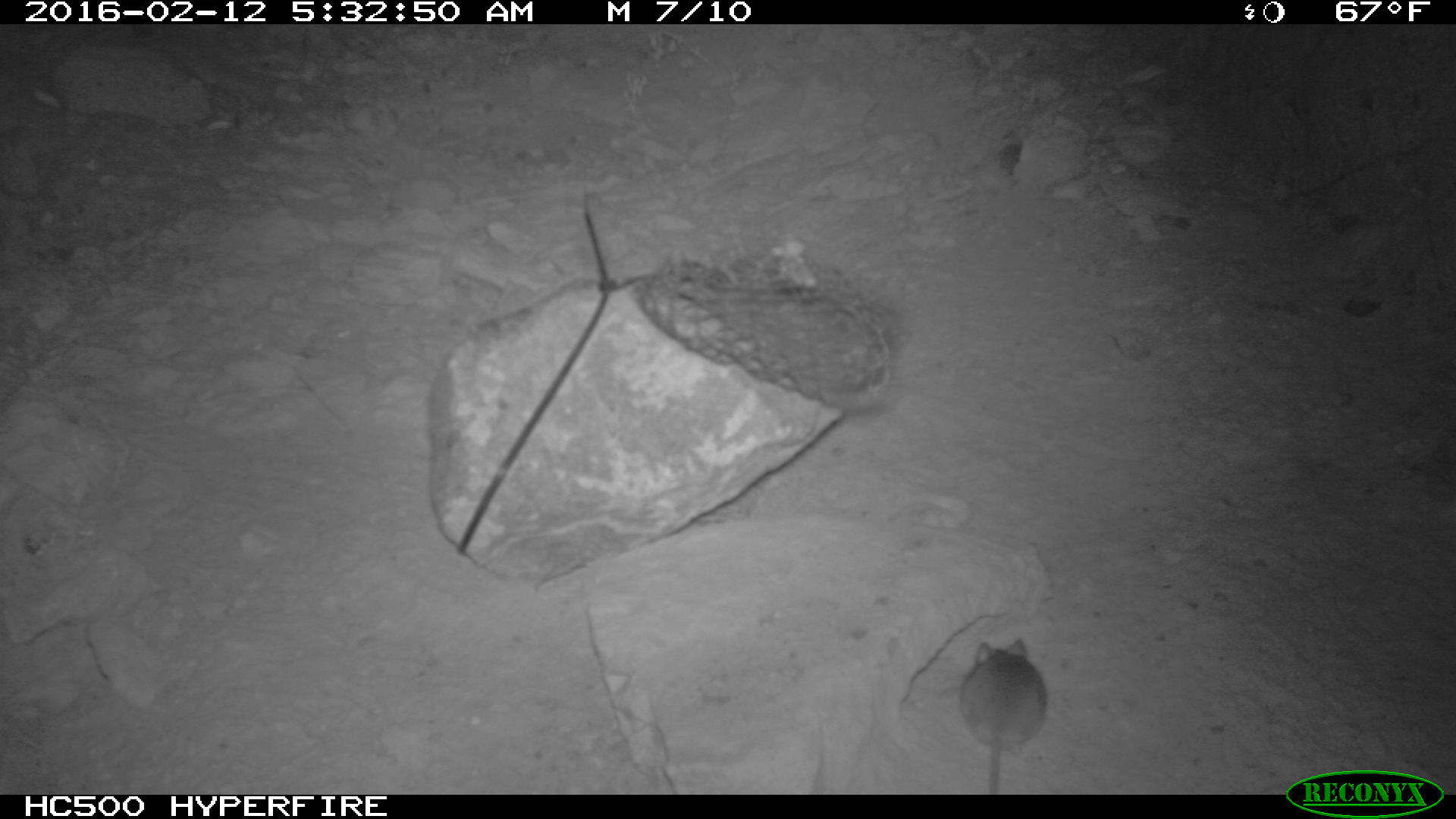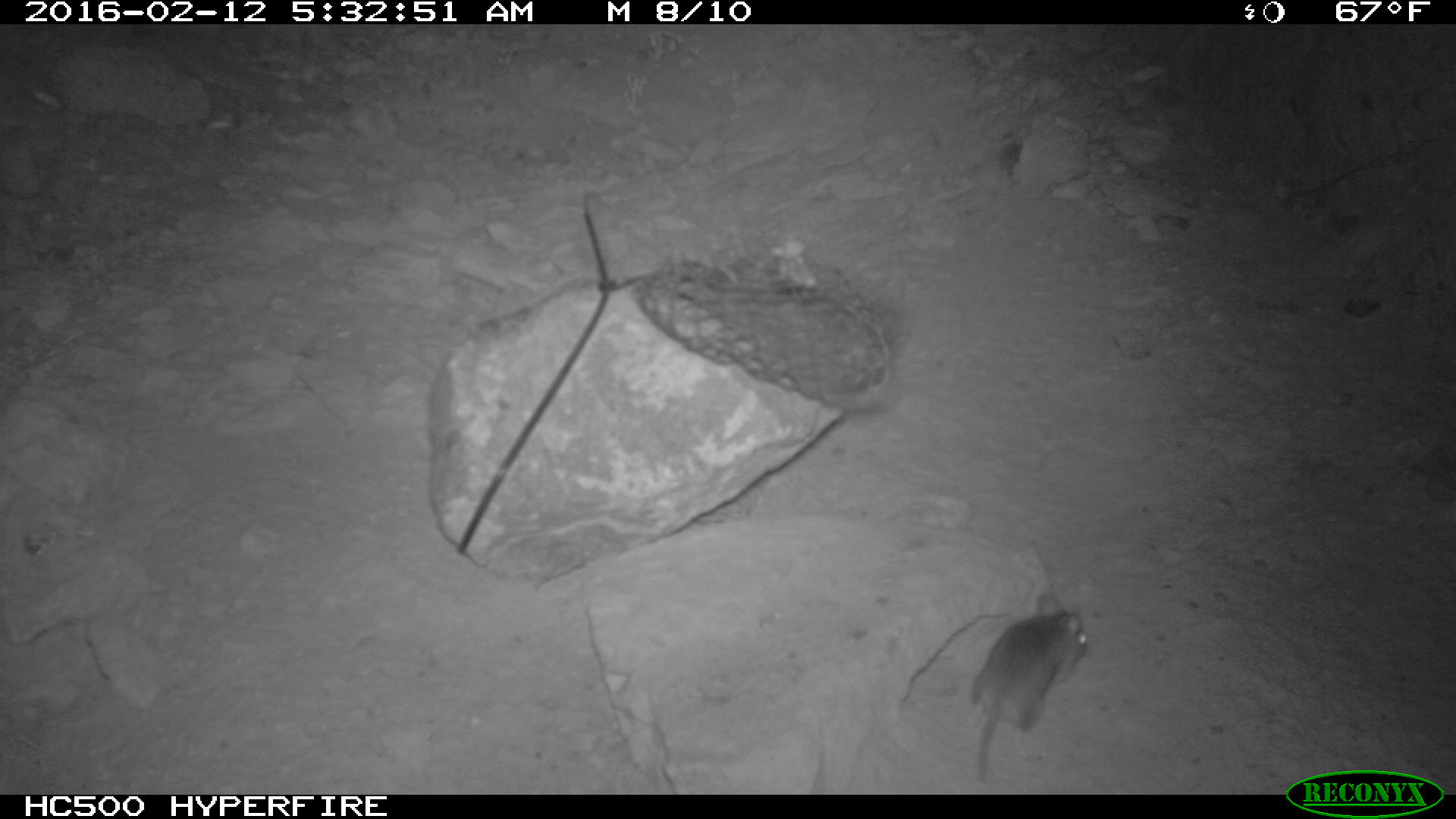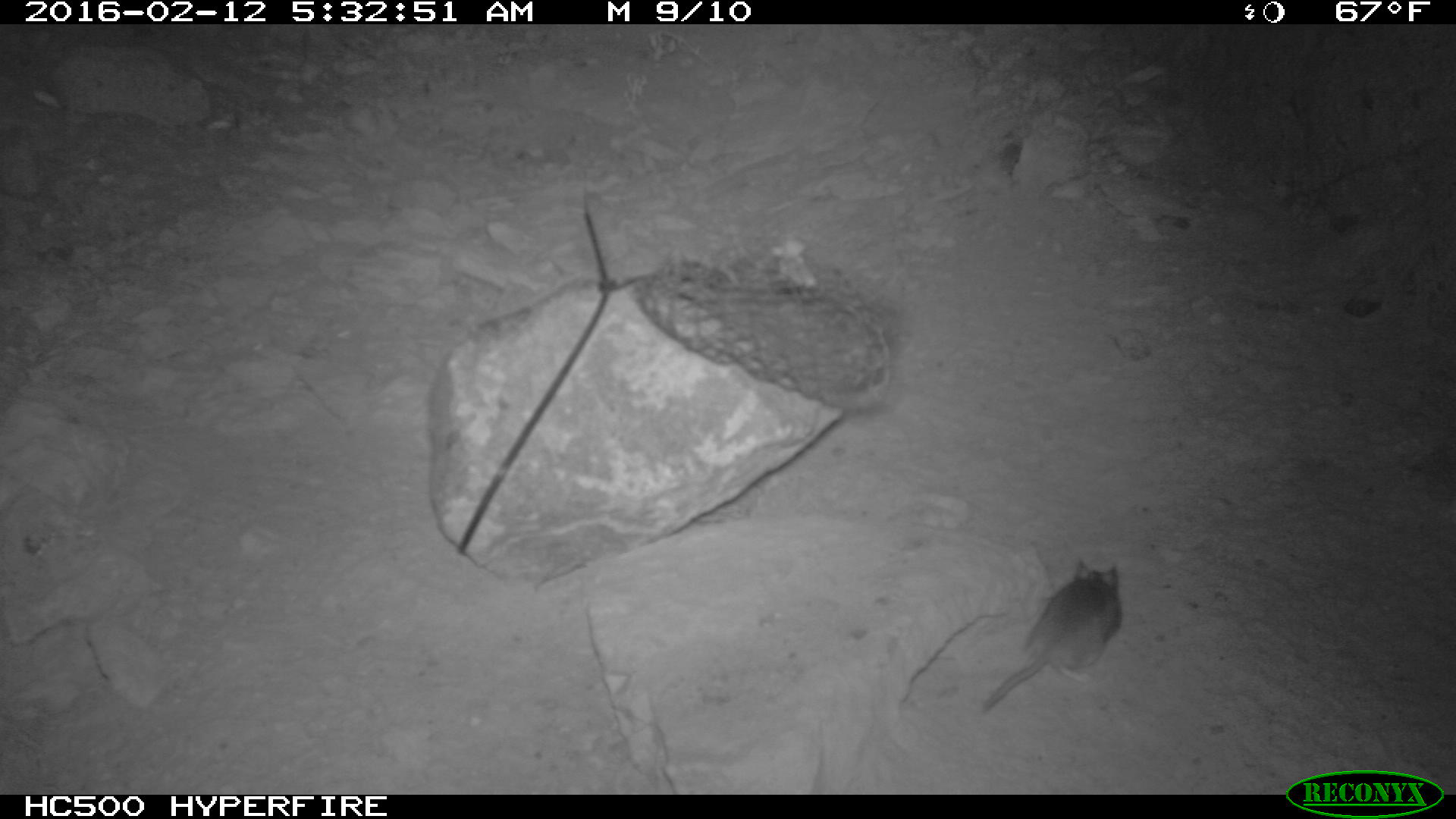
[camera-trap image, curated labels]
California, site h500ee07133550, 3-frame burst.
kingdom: Animalia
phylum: Chordata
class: Mammalia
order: Rodentia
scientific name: Rodentia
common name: rodent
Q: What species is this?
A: Rodent (Rodentia).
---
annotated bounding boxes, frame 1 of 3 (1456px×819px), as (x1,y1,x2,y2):
rodent: (960,639,1048,792)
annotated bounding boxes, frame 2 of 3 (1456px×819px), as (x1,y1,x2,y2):
rodent: (970,591,1086,779)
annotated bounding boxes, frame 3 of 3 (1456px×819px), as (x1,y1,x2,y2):
rodent: (981,560,1122,713)